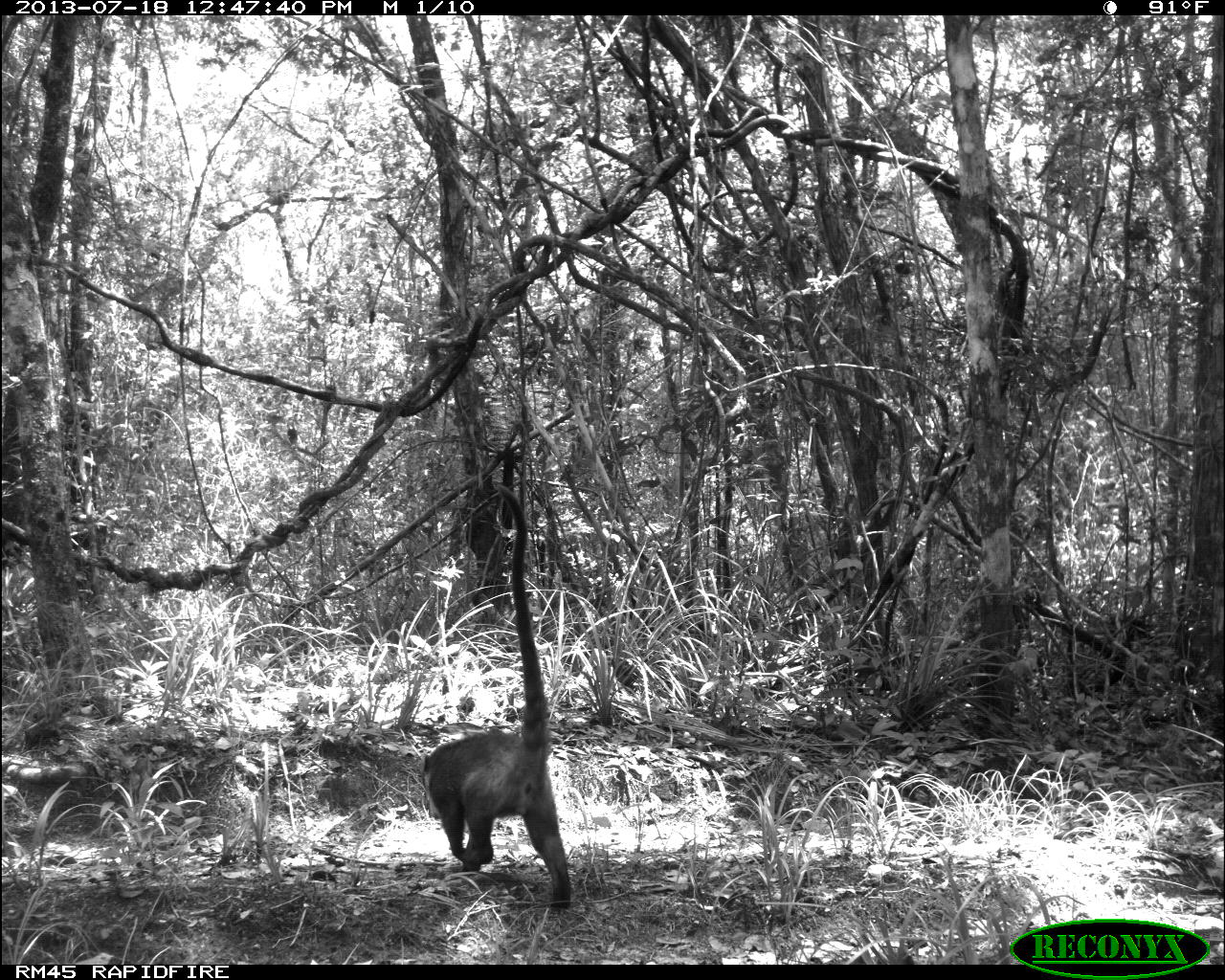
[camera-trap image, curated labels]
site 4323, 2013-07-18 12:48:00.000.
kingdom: Animalia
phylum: Chordata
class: Mammalia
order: Carnivora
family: Procyonidae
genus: Nasua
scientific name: Nasua narica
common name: white-nosed coati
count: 4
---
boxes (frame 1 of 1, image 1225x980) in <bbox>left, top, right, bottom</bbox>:
nasua narica: <bbox>418, 479, 570, 909</bbox>